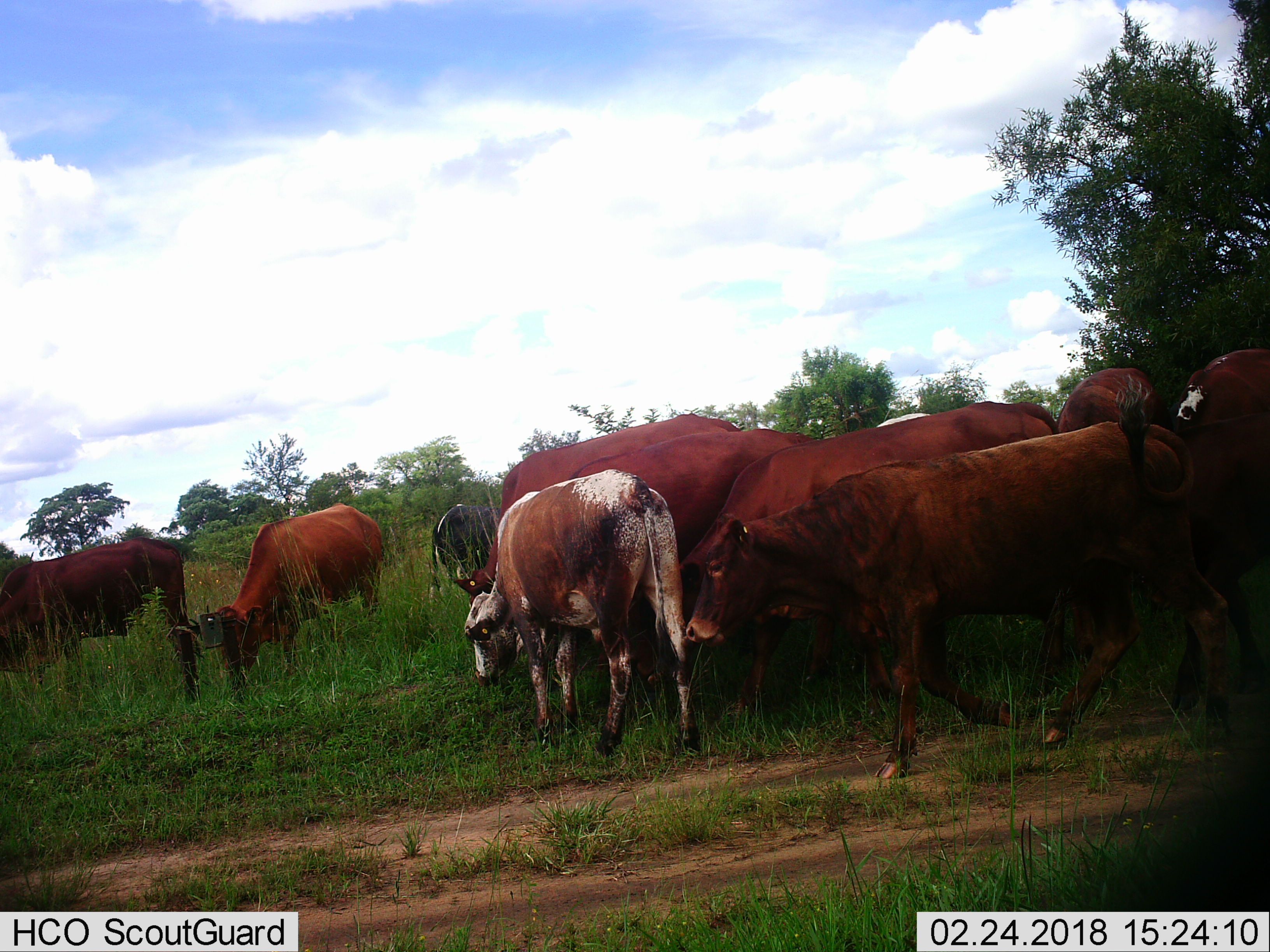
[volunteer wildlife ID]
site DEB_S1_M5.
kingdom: Animalia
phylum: Chordata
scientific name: Vertebrata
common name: domestic animal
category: domesticanimal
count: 11-50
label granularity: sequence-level